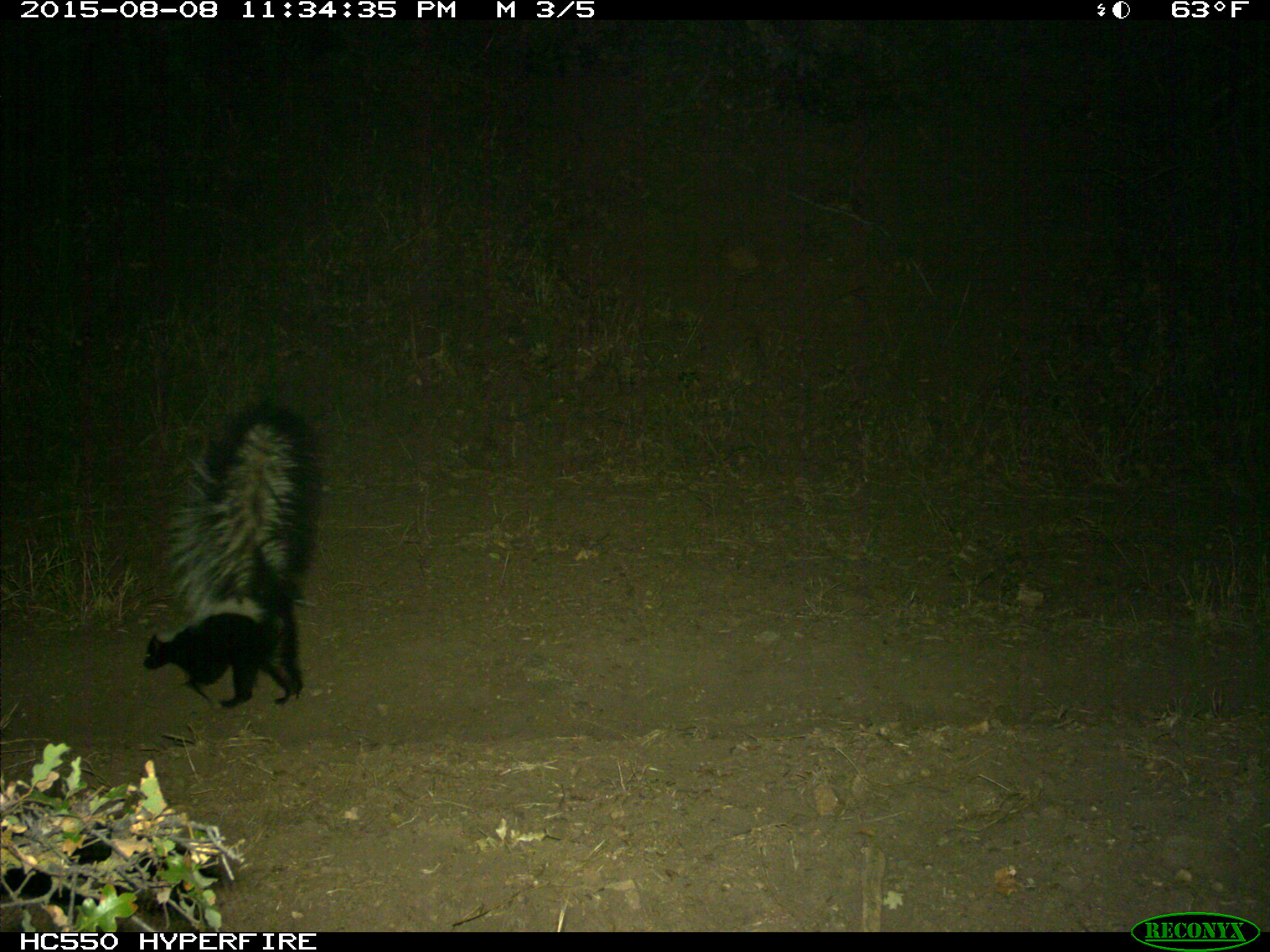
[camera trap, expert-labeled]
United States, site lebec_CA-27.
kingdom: Animalia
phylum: Chordata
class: Mammalia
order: Carnivora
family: Mephitidae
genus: Mephitis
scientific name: Mephitis mephitis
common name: striped skunk